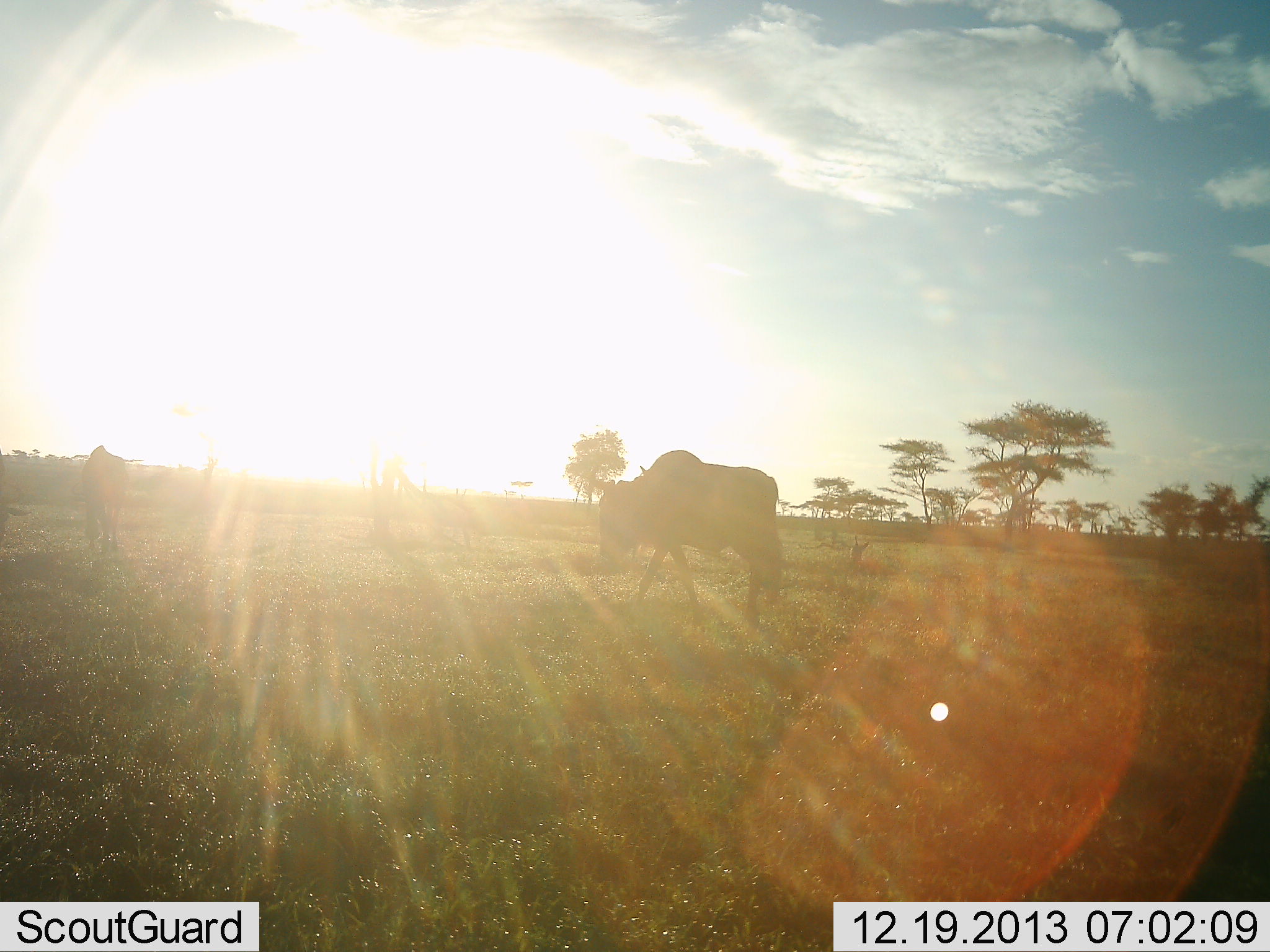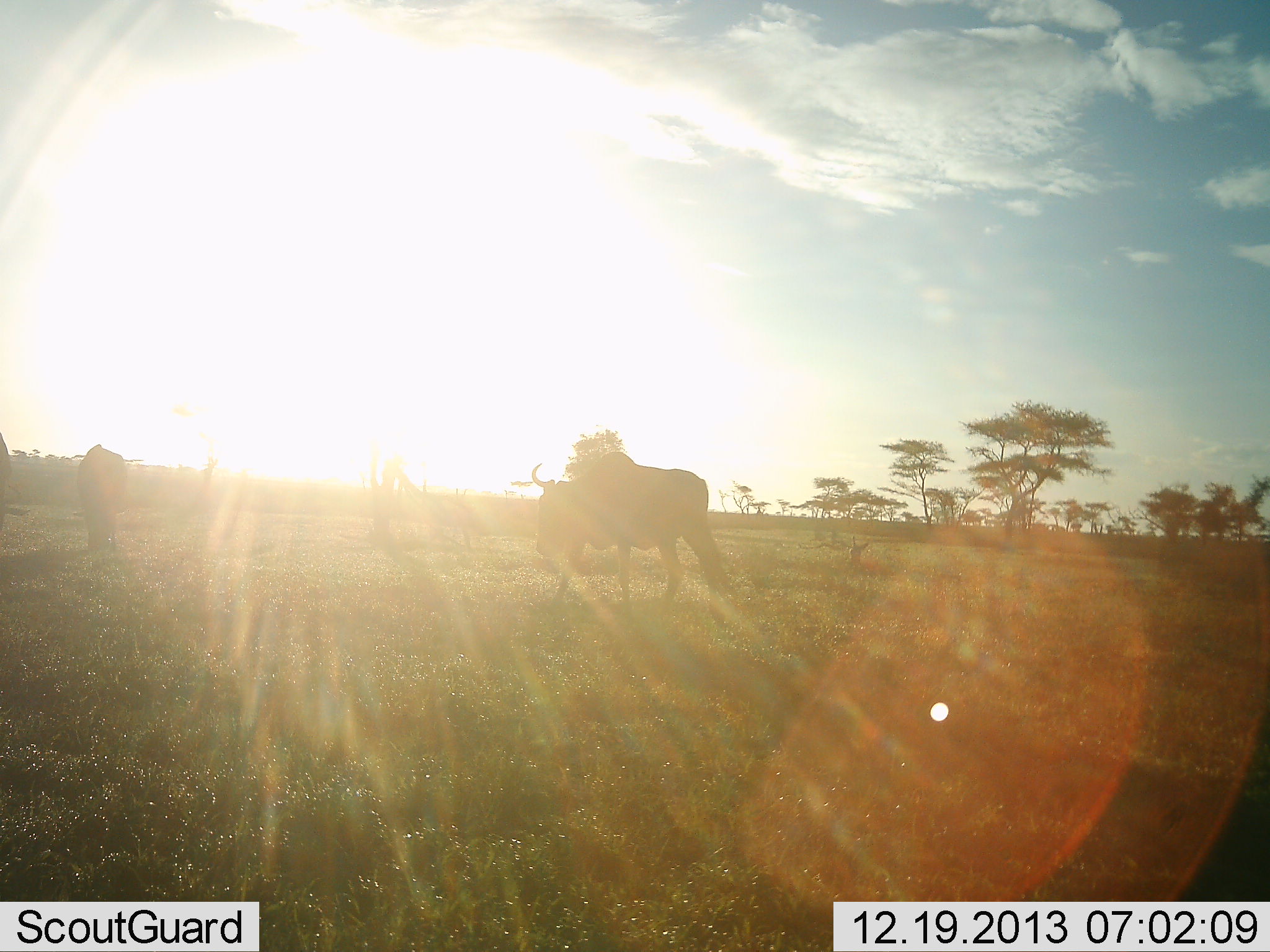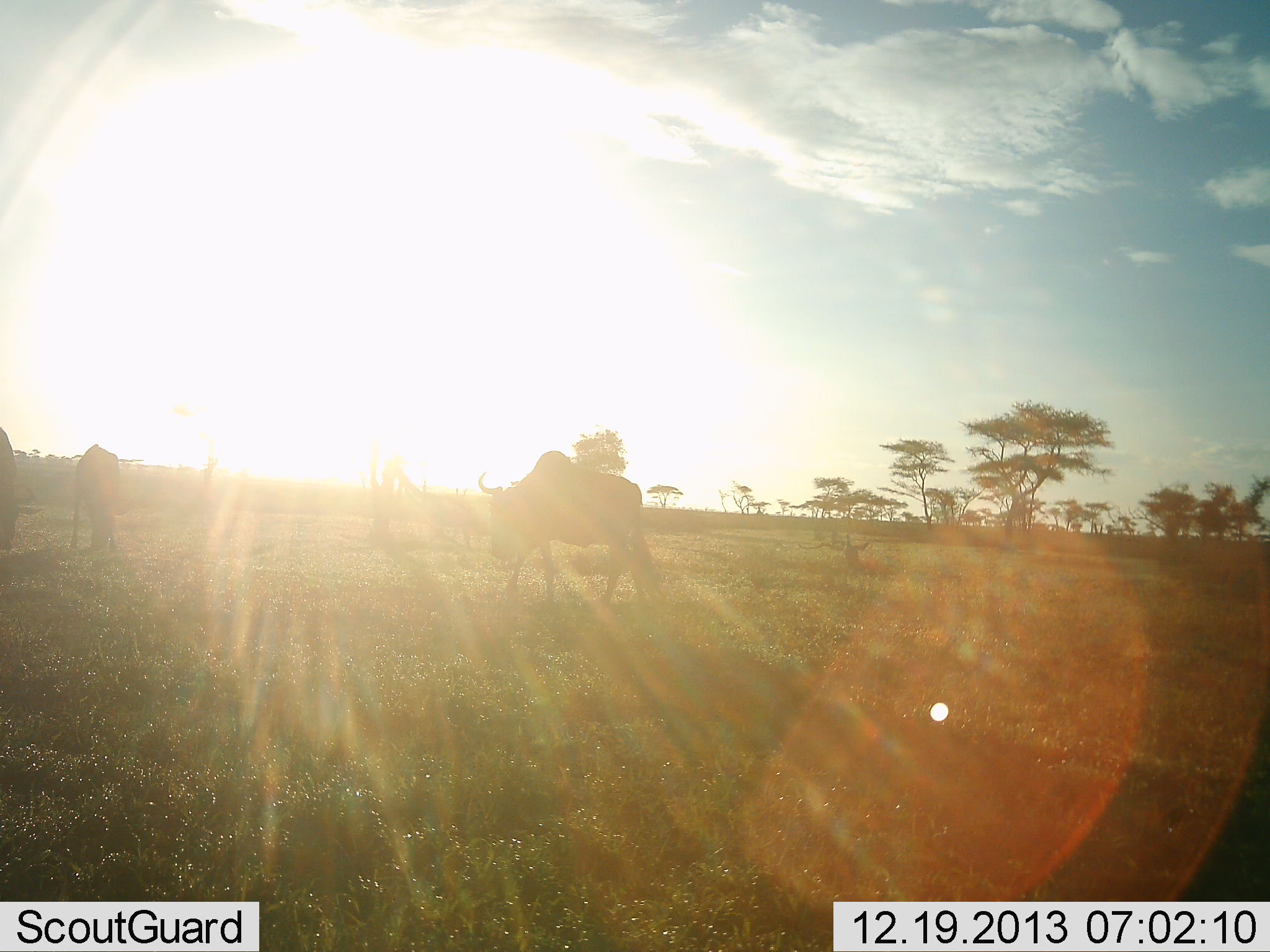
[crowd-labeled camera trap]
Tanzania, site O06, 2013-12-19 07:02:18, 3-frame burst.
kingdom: Animalia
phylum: Chordata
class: Mammalia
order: Artiodactyla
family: Bovidae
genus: Connochaetes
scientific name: Connochaetes taurinus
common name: blue wildebeest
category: wildebeest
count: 3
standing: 10%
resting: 0%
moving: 90%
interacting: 0%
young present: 0%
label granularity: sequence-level